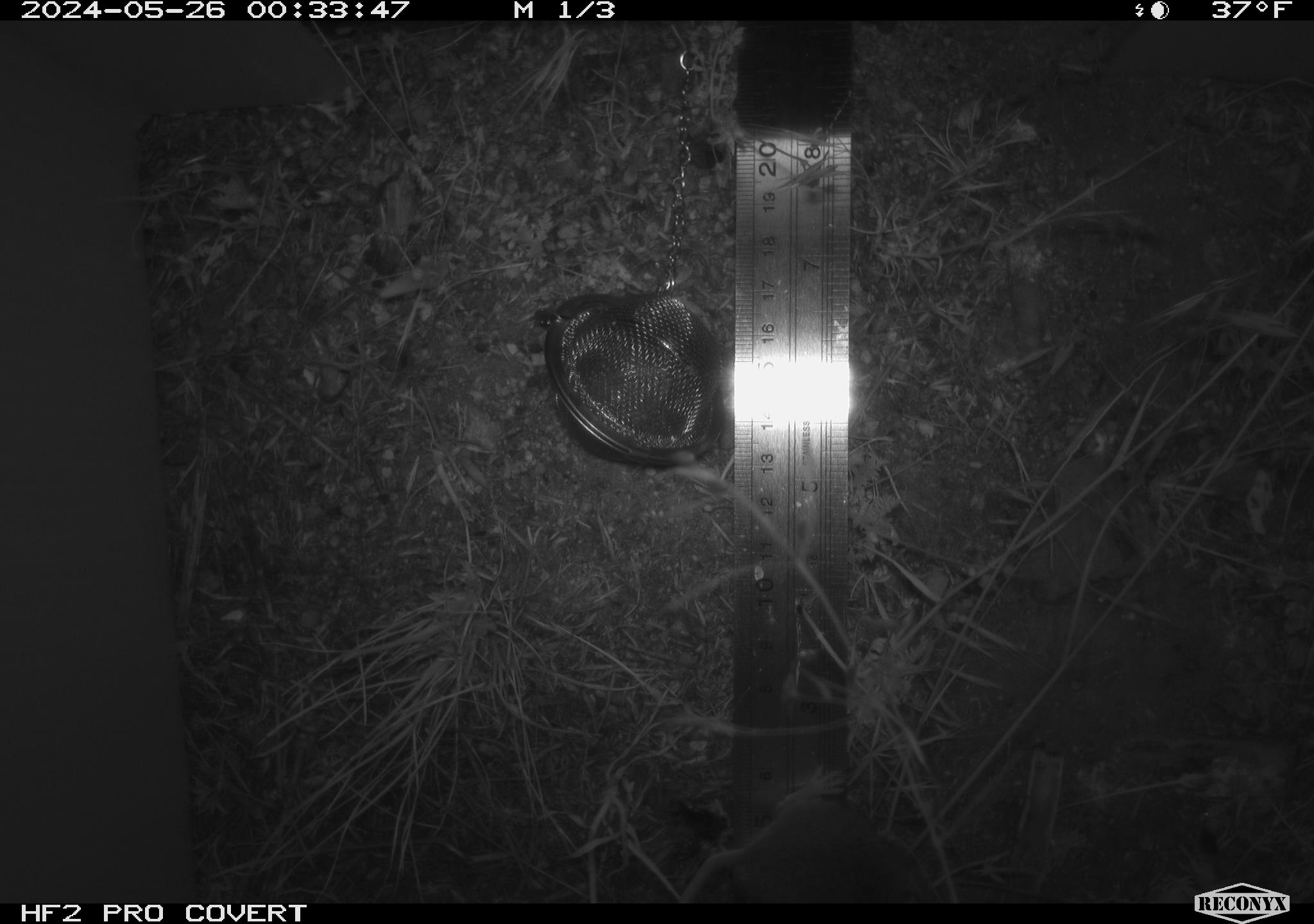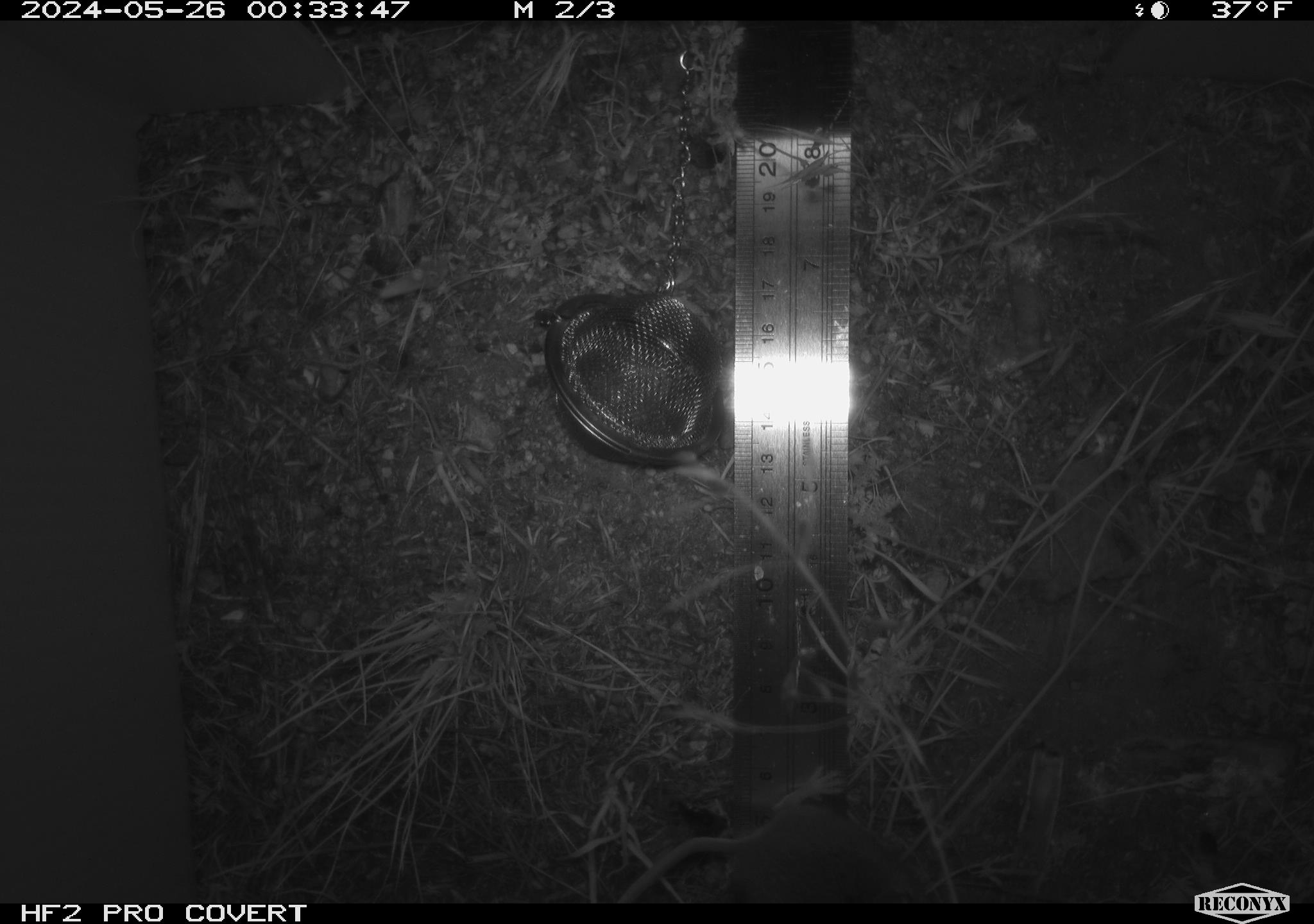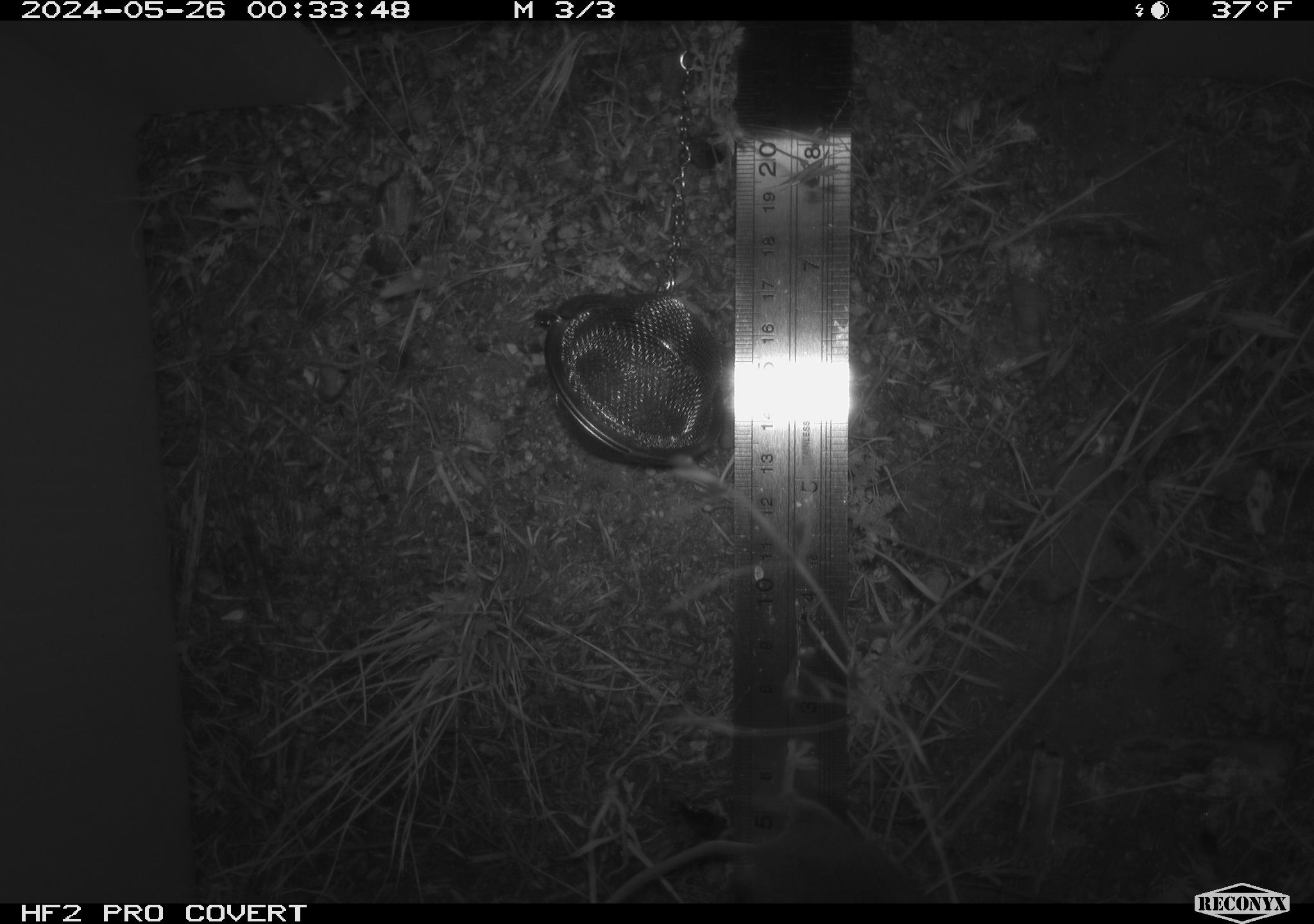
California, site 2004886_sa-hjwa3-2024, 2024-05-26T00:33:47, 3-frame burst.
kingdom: Animalia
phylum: Chordata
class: Mammalia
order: Rodentia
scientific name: Rodentia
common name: rodent